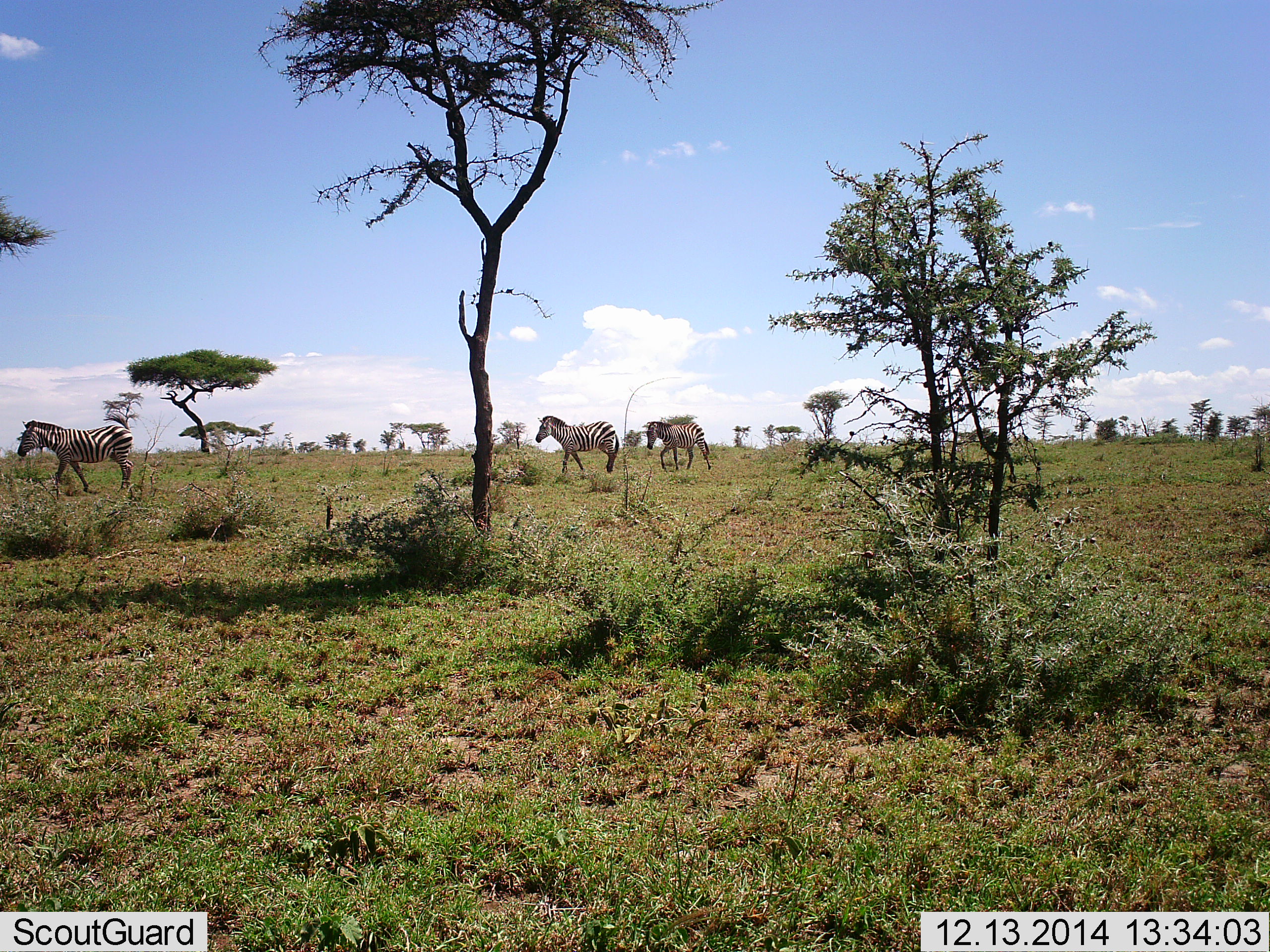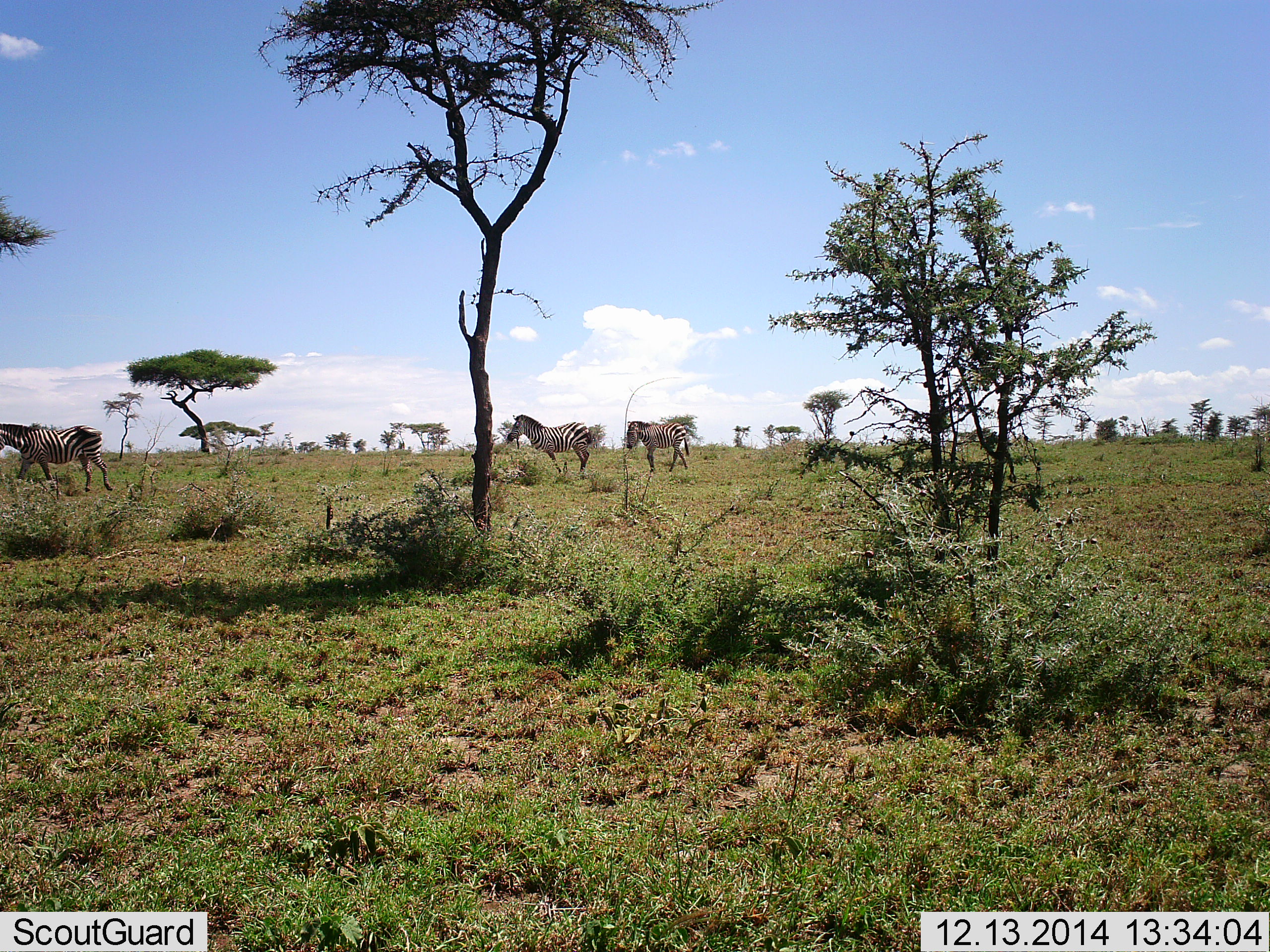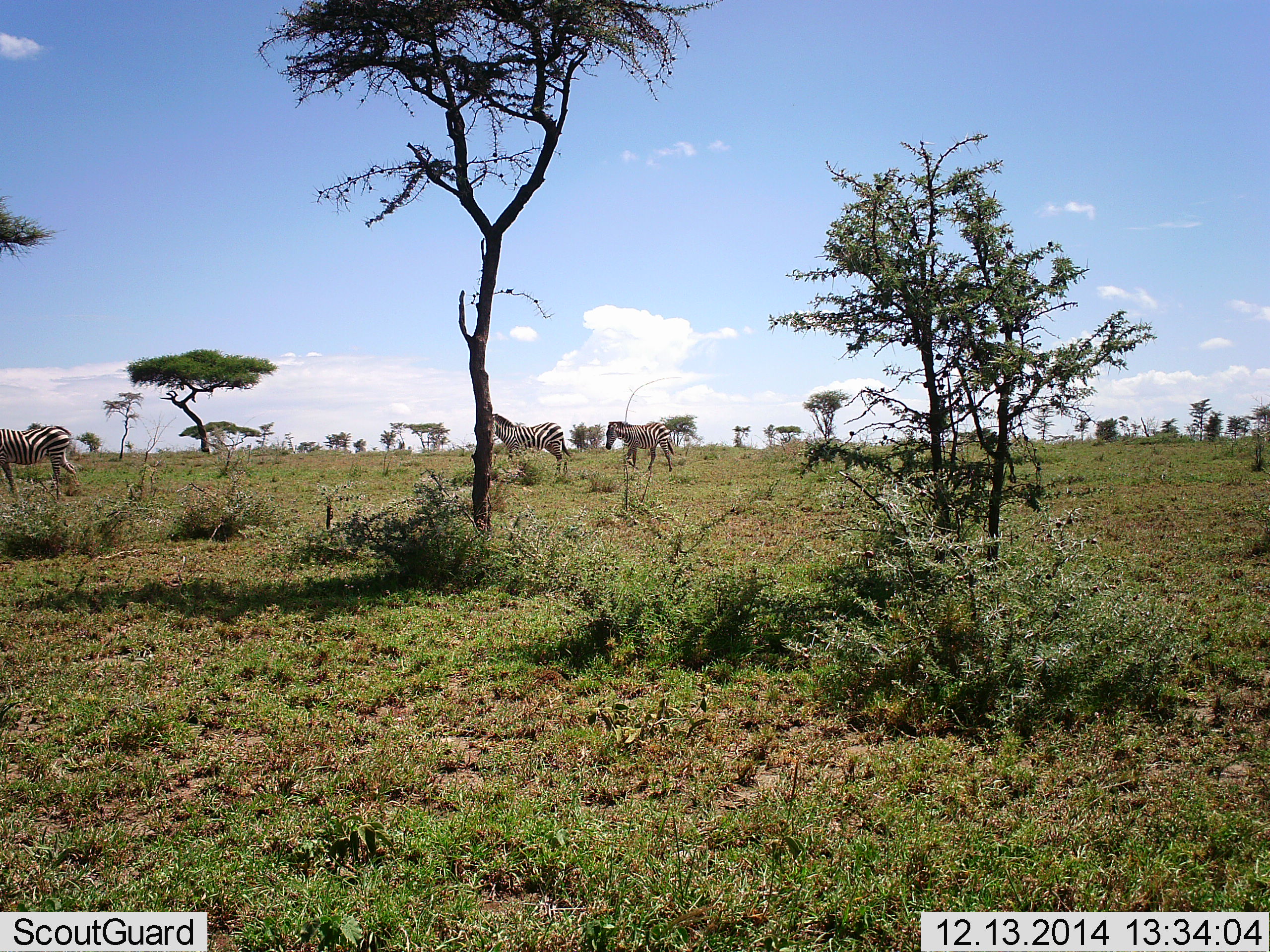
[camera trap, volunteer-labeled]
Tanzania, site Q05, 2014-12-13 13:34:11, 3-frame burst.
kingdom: Animalia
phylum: Chordata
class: Mammalia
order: Perissodactyla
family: Equidae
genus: Equus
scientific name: Equus quagga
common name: plains zebra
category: zebra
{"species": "zebra (plains zebra) (Equus quagga)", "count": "3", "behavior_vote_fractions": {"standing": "0%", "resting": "0%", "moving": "100%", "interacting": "0%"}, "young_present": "10%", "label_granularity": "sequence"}